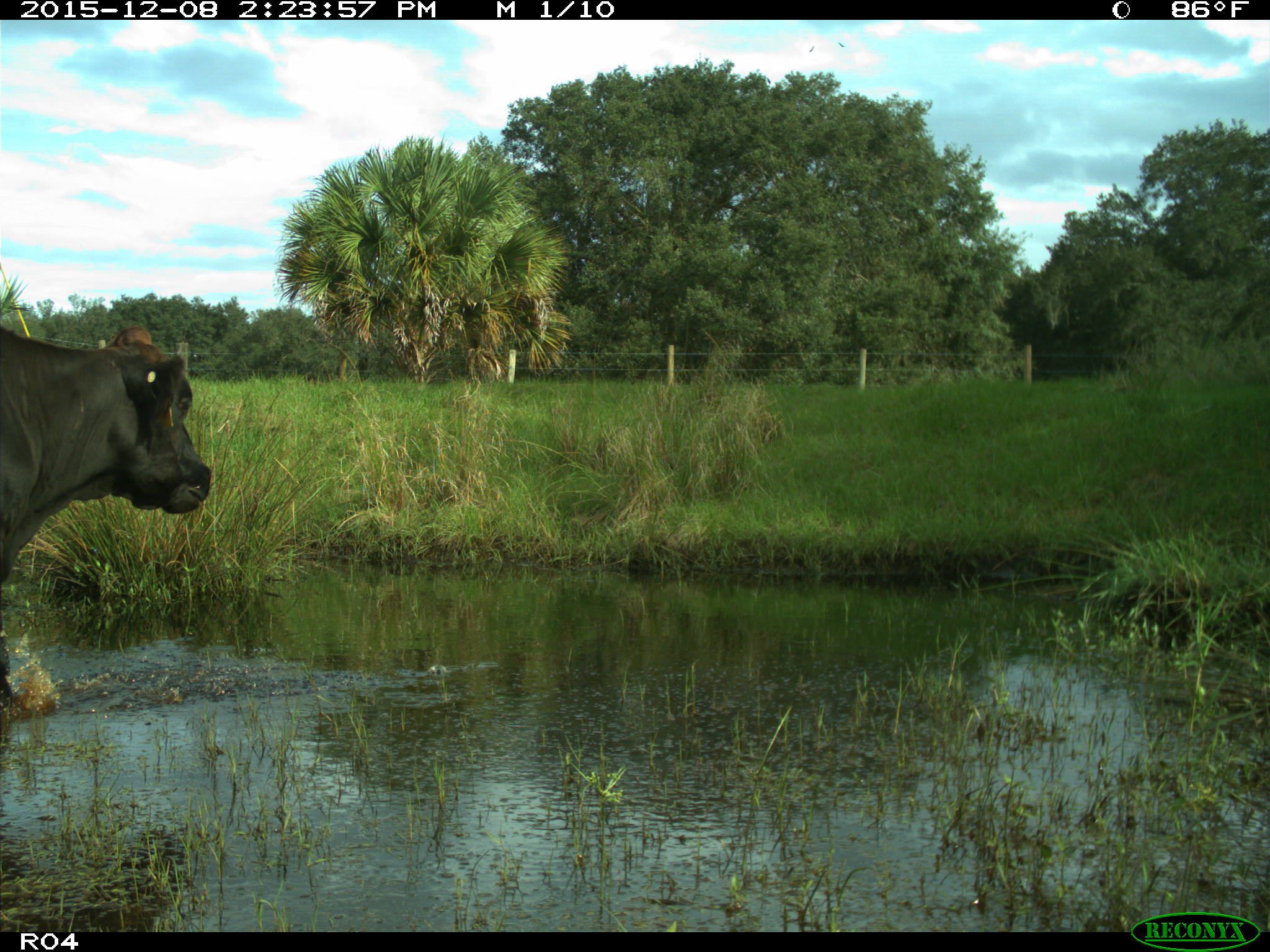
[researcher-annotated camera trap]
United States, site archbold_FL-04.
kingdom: Animalia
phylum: Chordata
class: Mammalia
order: Artiodactyla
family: Bovidae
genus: Bos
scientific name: Bos taurus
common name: domestic cow